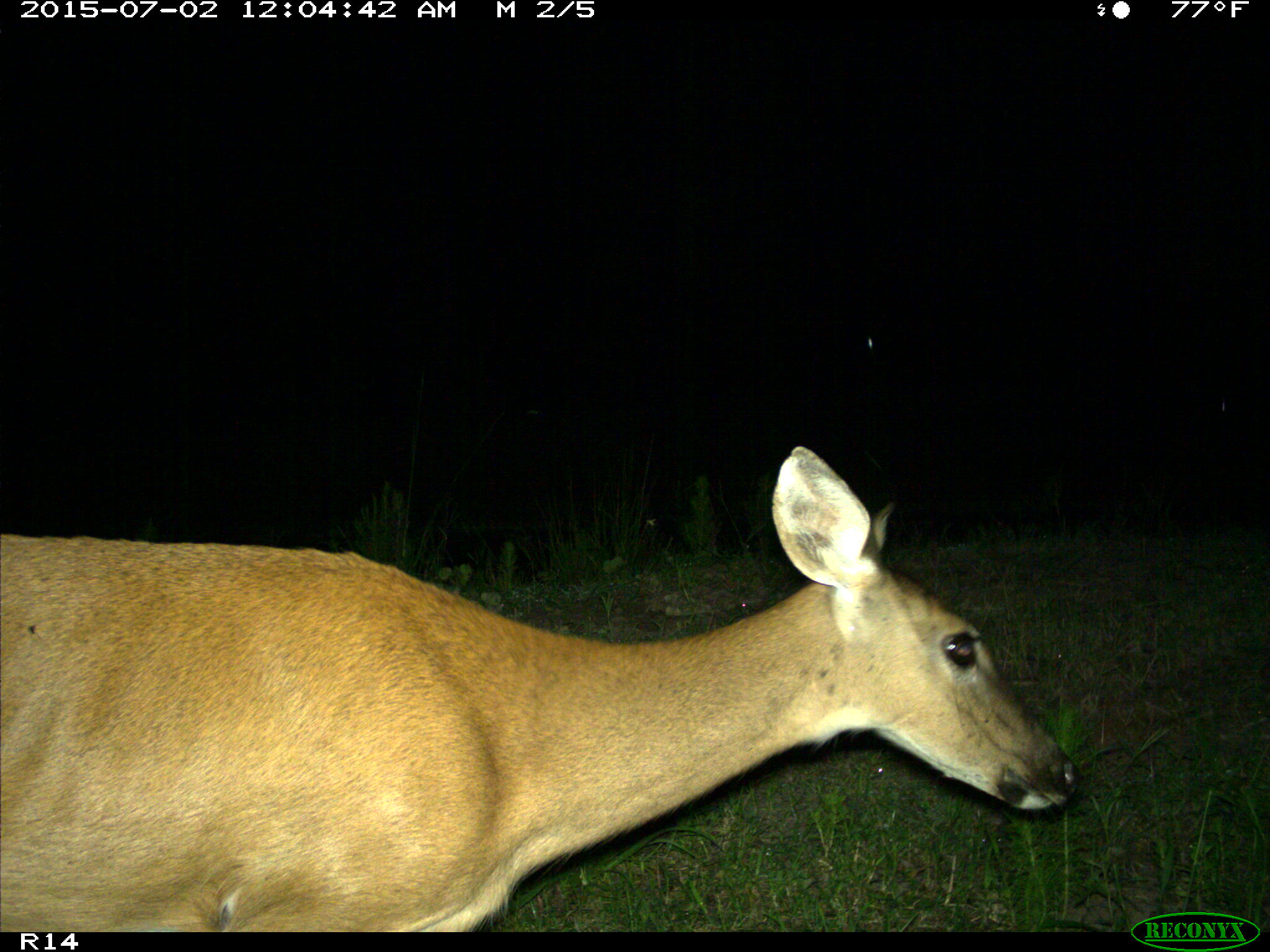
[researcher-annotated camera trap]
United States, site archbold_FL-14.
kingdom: Animalia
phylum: Chordata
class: Mammalia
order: Artiodactyla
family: Cervidae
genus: Odocoileus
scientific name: Odocoileus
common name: deer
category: unidentified deer